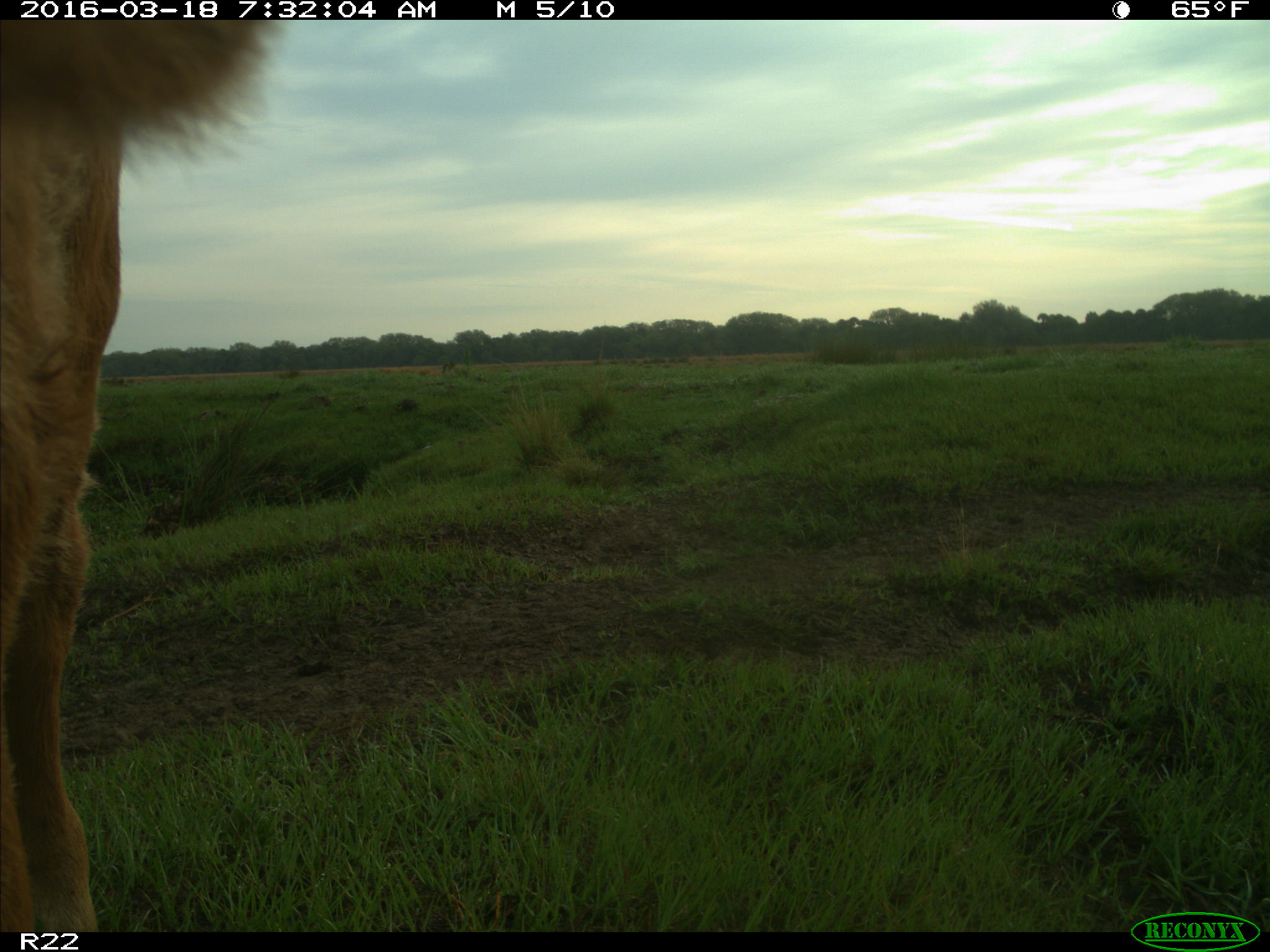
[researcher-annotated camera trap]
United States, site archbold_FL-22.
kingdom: Animalia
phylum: Chordata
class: Mammalia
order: Artiodactyla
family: Bovidae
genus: Bos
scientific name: Bos taurus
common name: domestic cow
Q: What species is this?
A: Bos taurus (domestic cow).